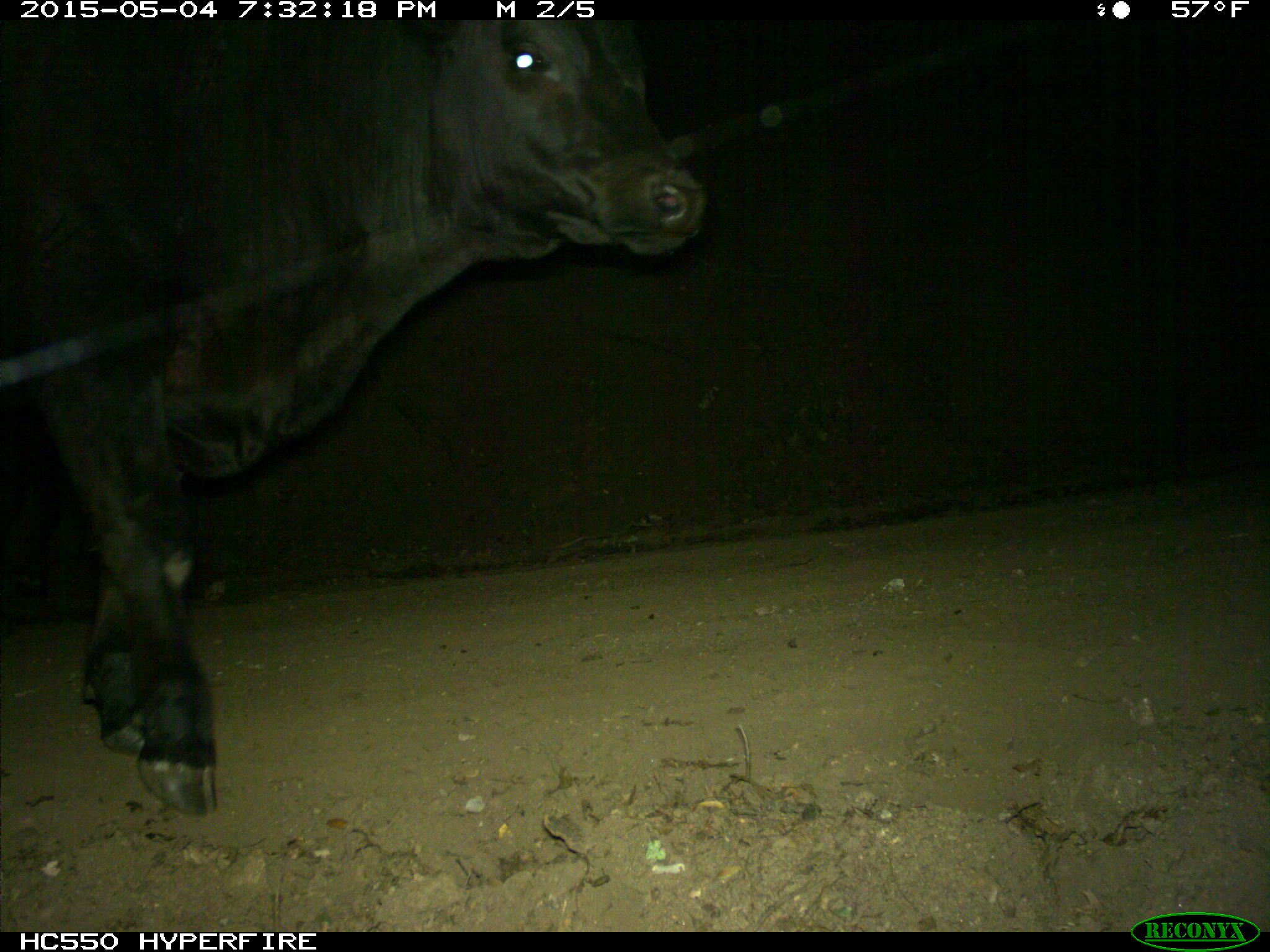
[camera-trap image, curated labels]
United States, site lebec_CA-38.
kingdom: Animalia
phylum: Chordata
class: Mammalia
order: Artiodactyla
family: Bovidae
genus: Bos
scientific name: Bos taurus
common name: domestic cow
Bos taurus (domestic cow).